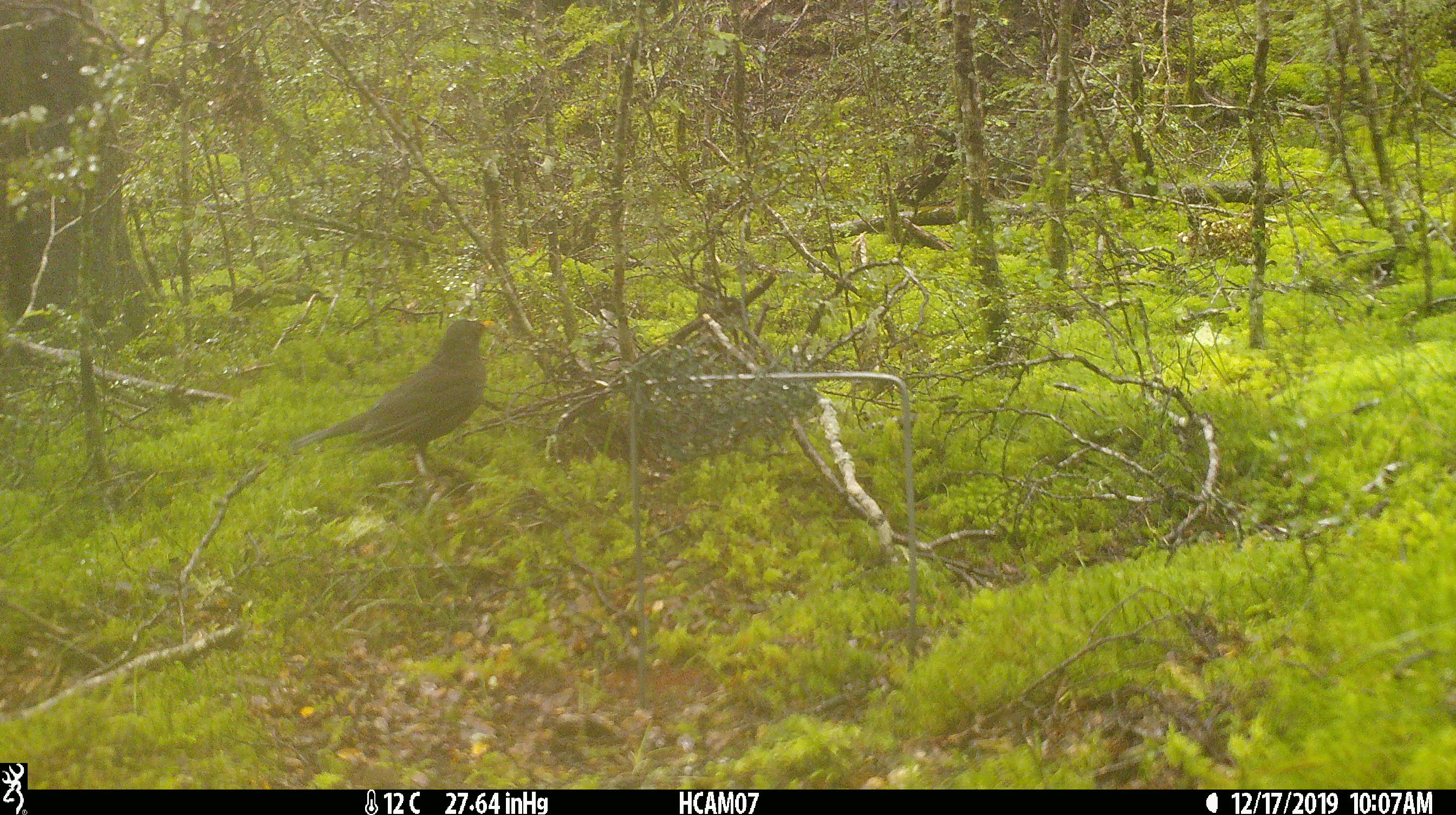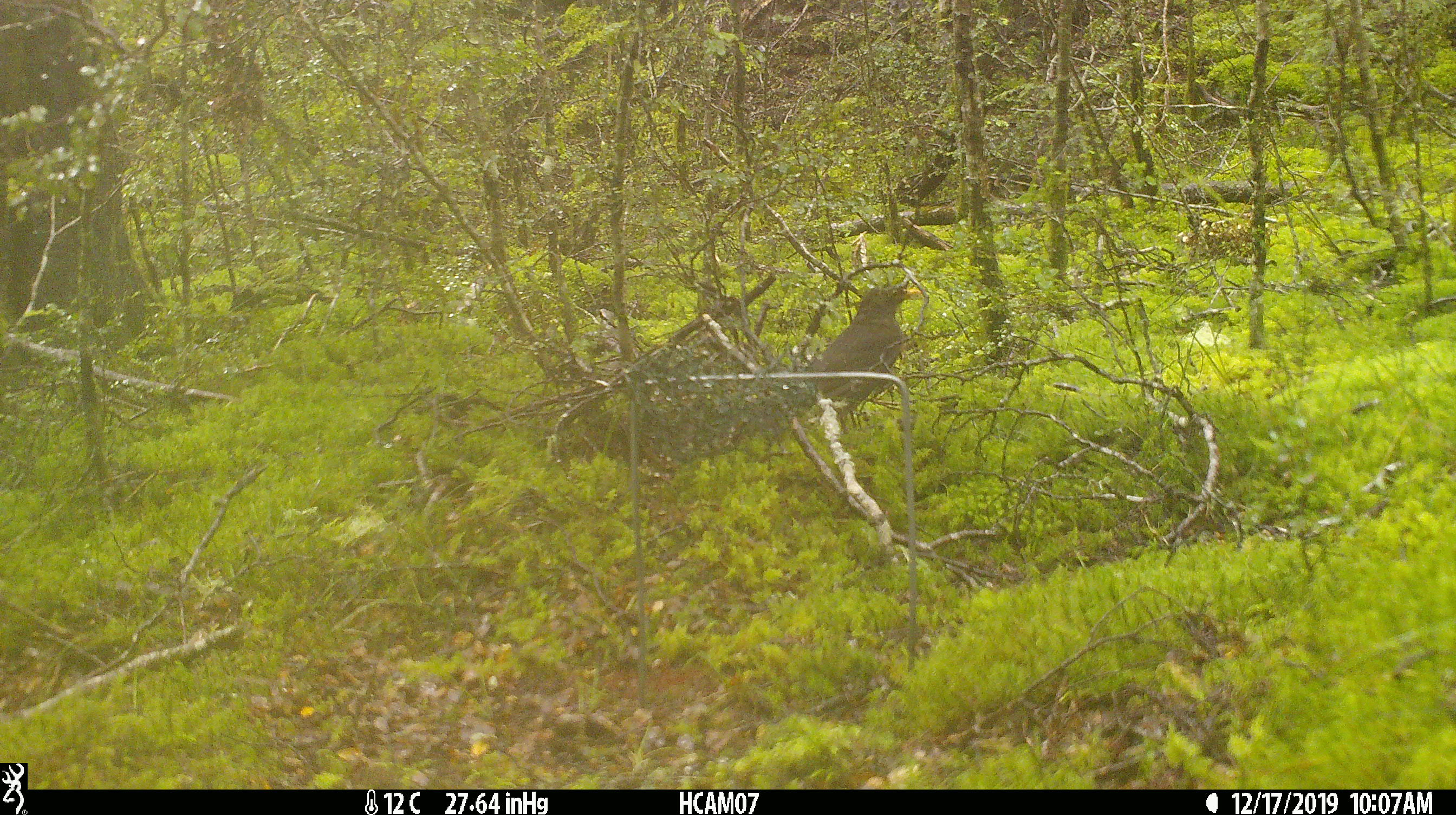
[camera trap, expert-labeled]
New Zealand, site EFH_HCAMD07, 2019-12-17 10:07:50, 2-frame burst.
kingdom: Animalia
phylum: Chordata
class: Aves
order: Passeriformes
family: Turdidae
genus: Turdus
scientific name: Turdus merula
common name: eurasian blackbird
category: blackbird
Blackbird (eurasian blackbird) (Turdus merula).